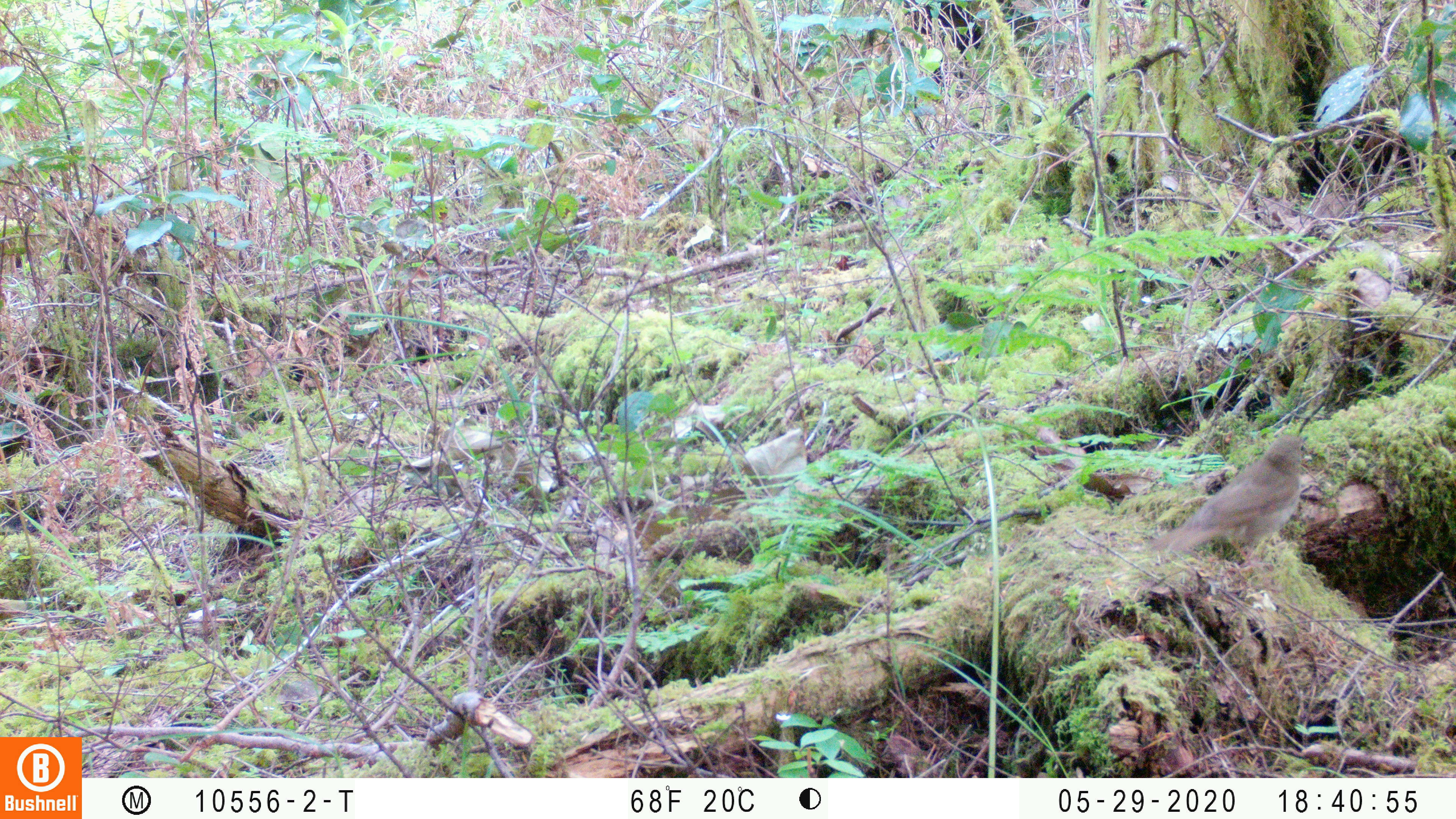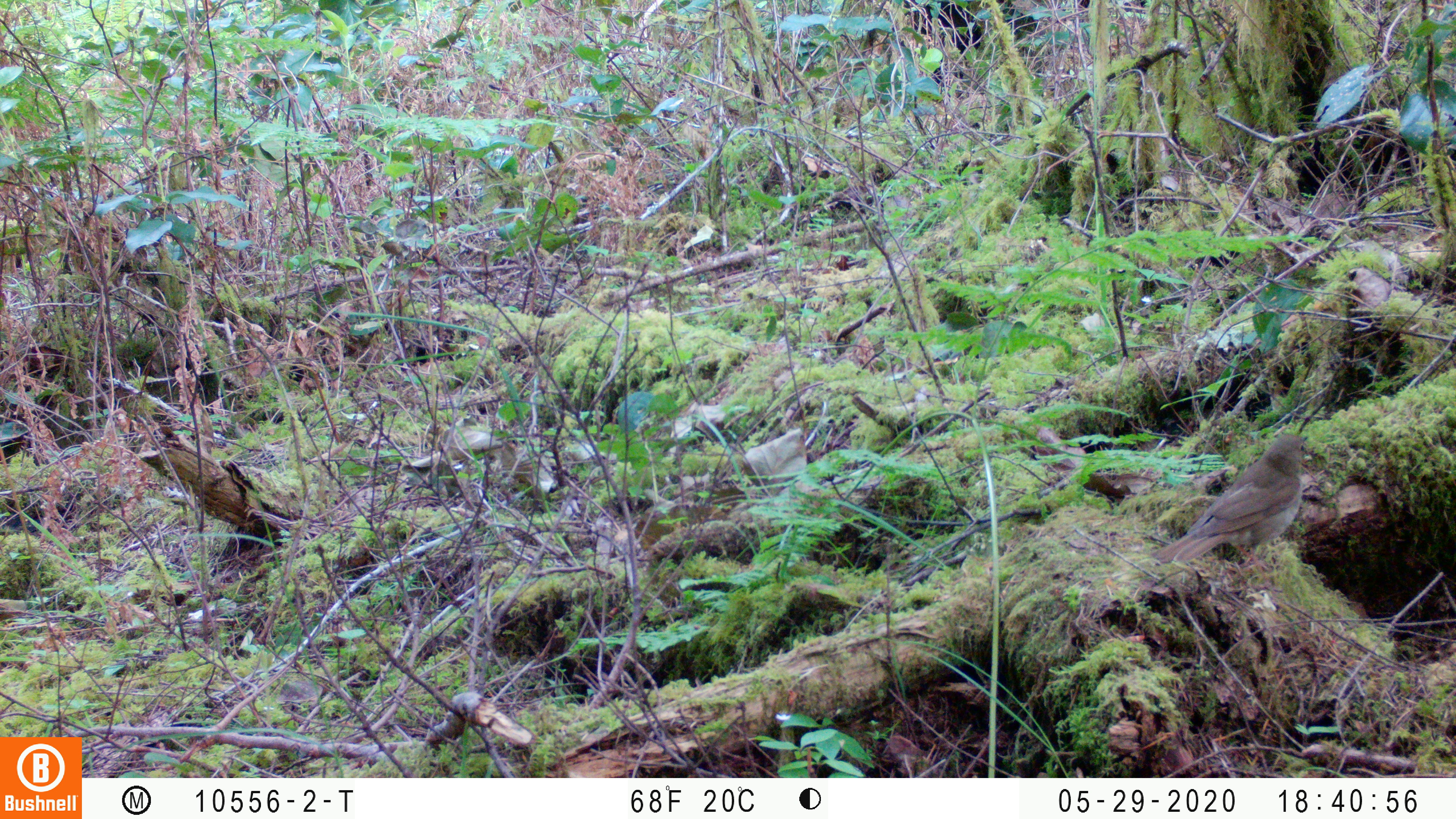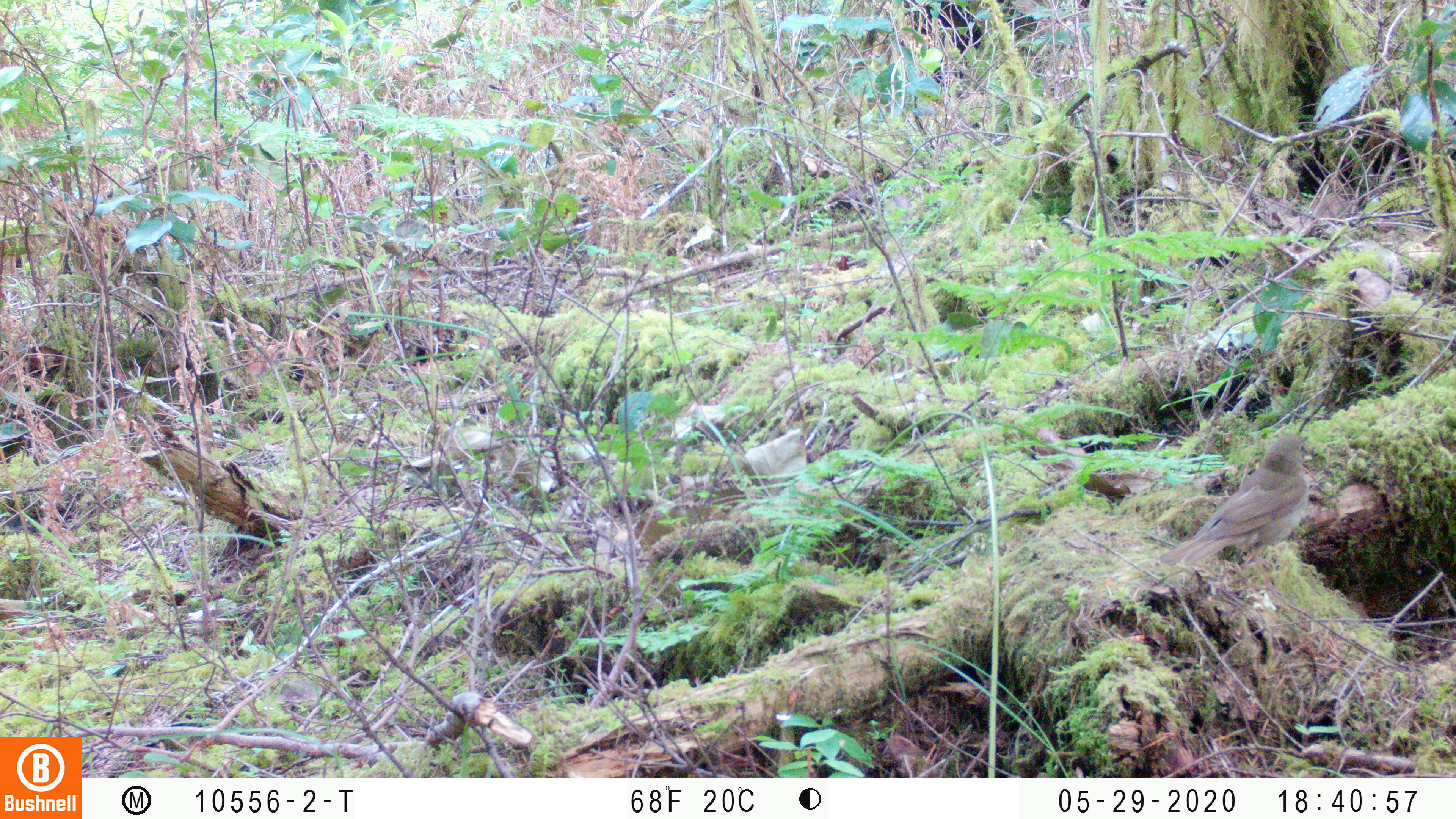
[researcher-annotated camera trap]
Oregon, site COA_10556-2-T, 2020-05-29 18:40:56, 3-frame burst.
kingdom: Animalia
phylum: Chordata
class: Aves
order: Passeriformes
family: Turdidae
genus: Catharus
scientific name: Catharus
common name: brown thrushes and nightingale-thrushes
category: catharus species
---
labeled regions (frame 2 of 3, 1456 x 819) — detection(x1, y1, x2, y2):
catharus species: detection(1153, 432, 1313, 565)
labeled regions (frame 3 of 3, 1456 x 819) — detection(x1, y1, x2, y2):
catharus species: detection(1160, 432, 1313, 570)